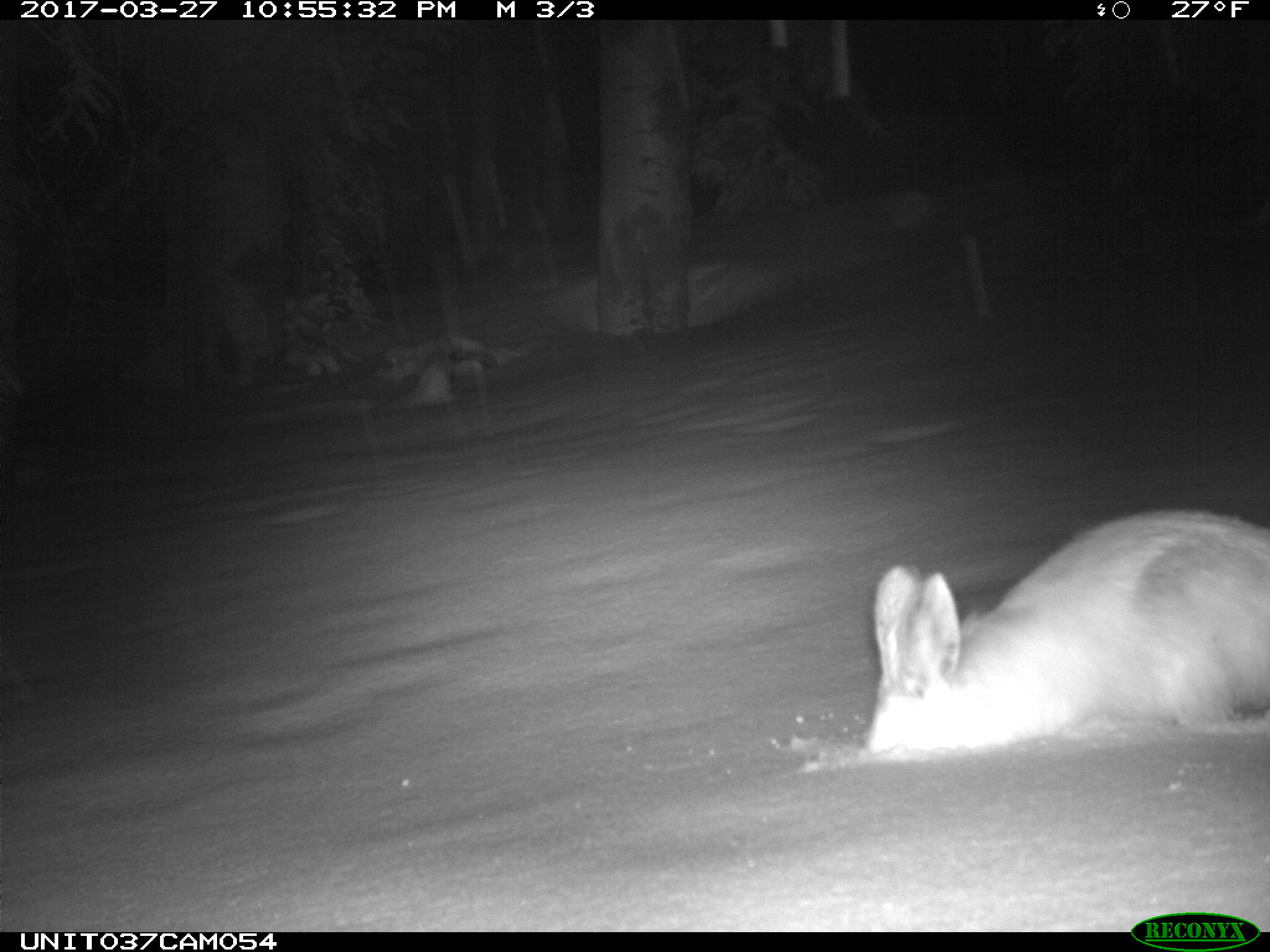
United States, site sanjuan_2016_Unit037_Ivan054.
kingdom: Animalia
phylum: Chordata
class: Mammalia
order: Lagomorpha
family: Leporidae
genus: Lepus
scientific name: Lepus americanus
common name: snowshoe hare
Lepus americanus (snowshoe hare).